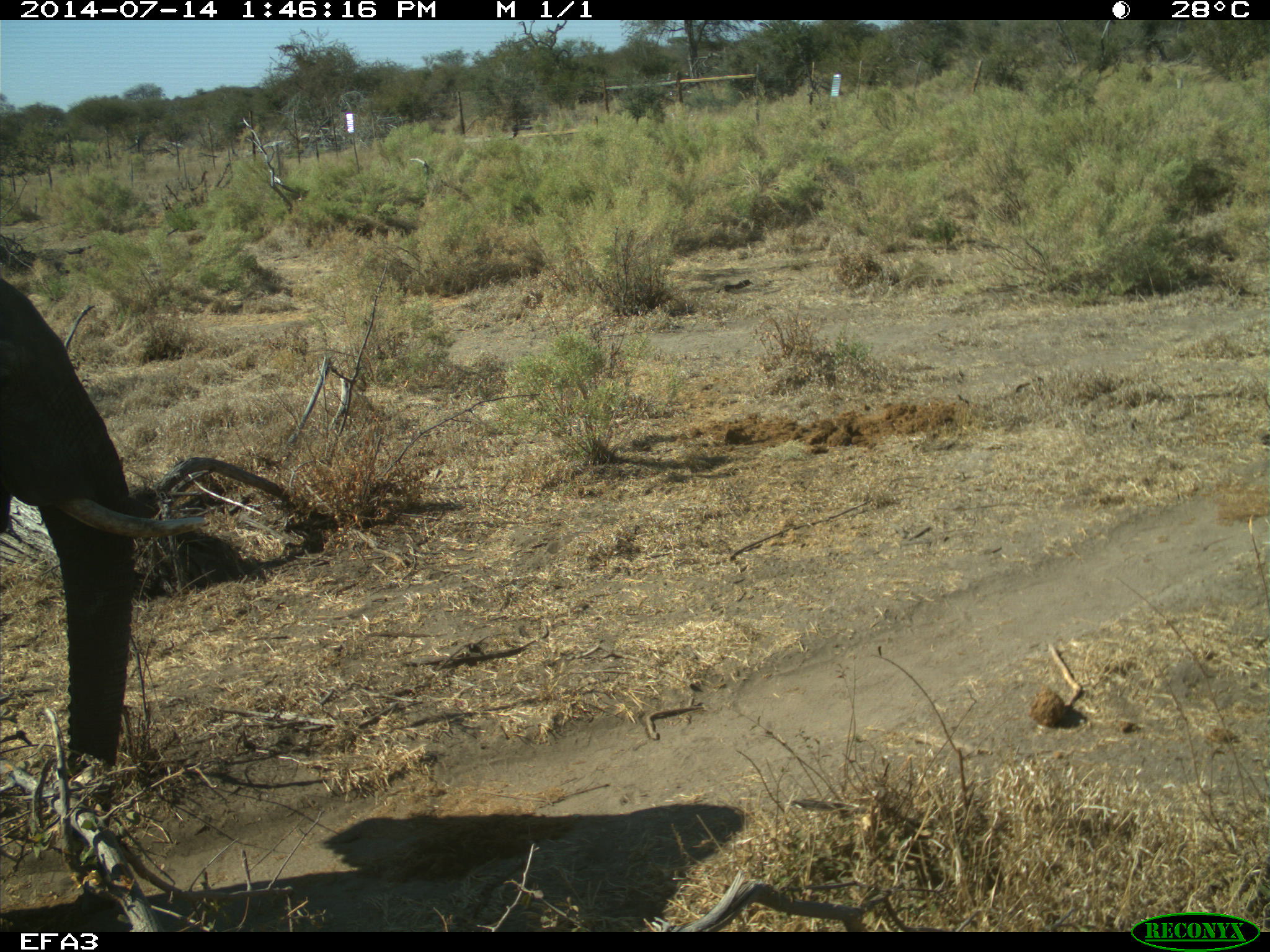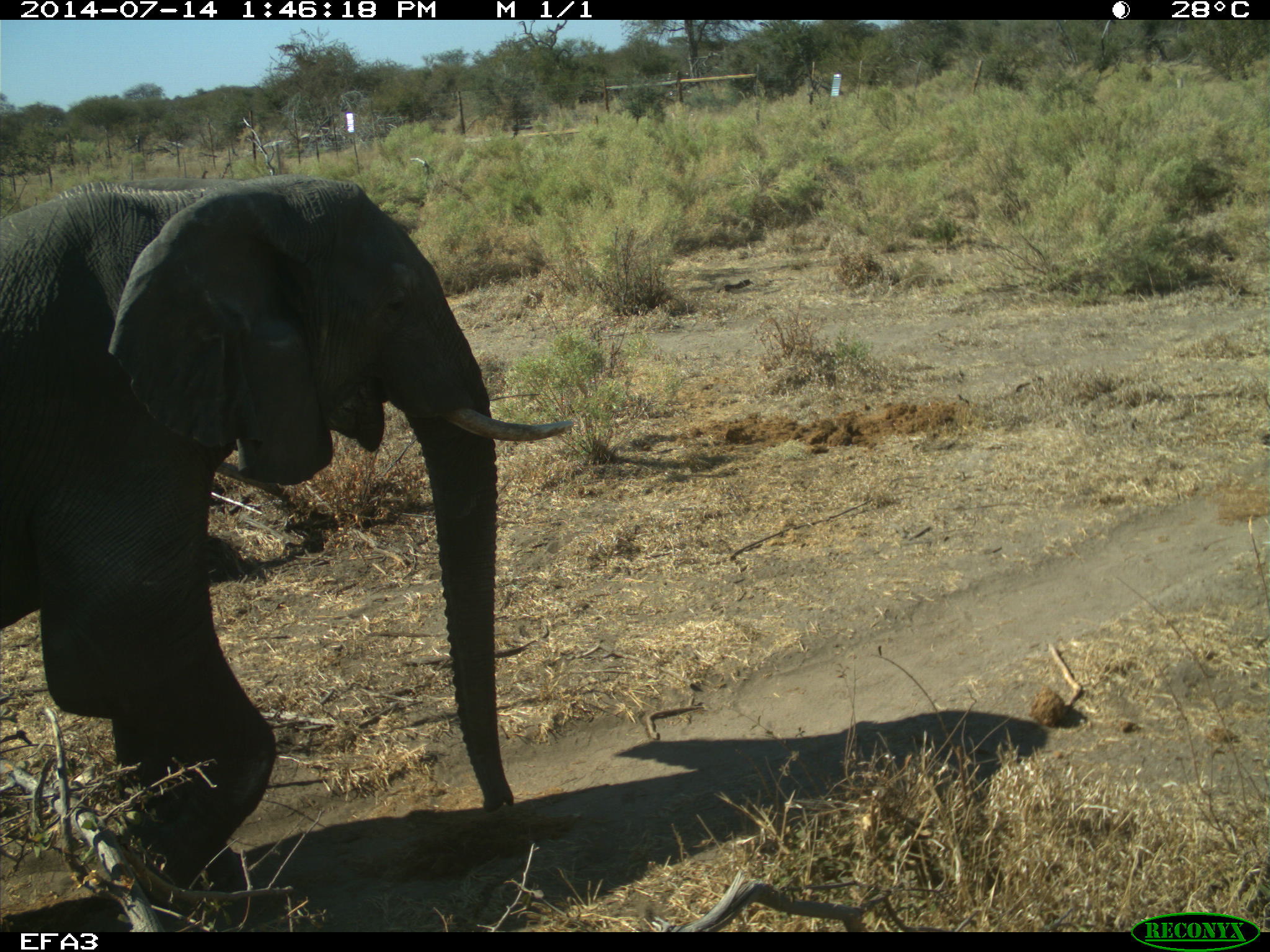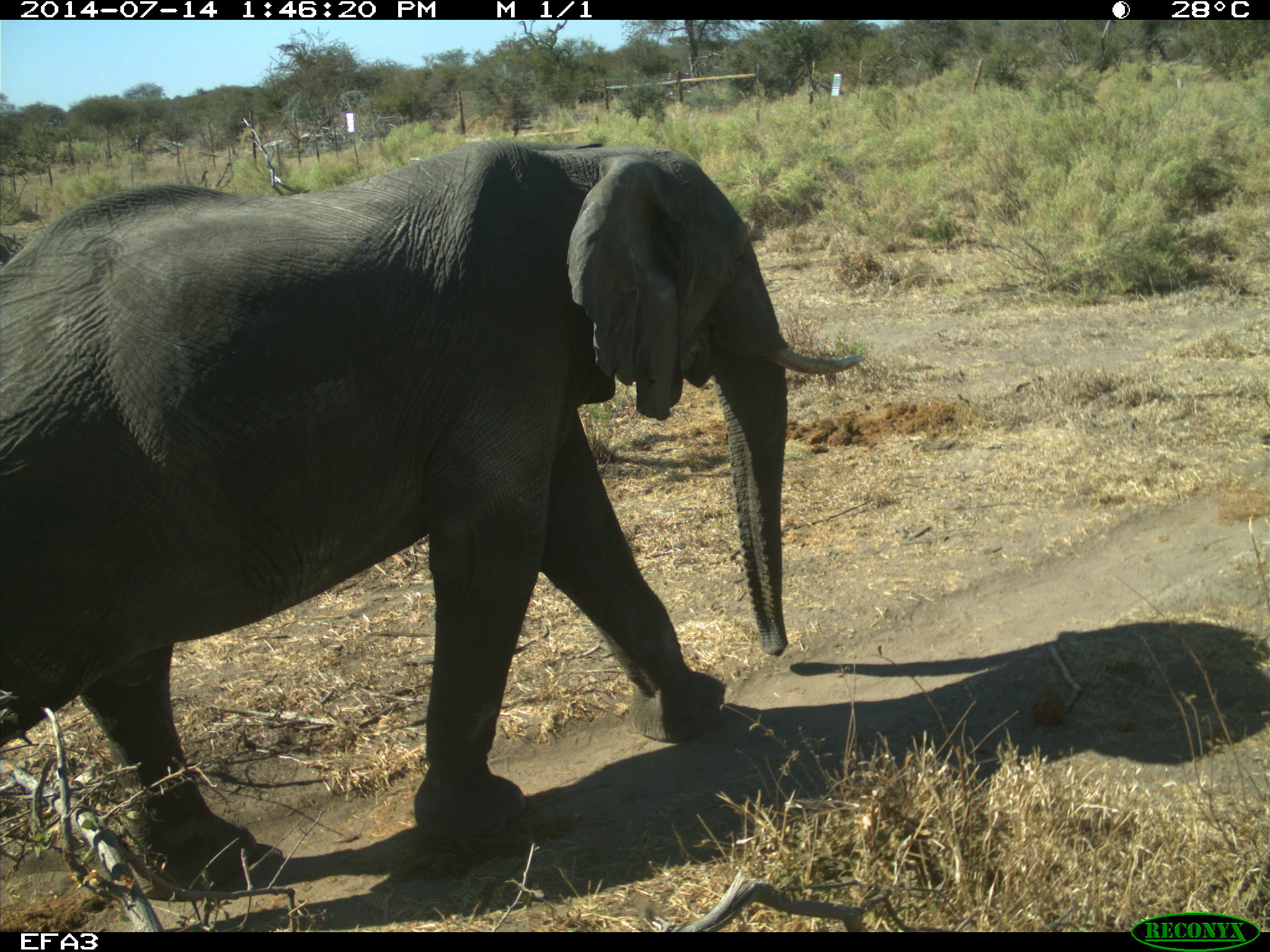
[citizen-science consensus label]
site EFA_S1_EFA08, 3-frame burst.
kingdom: Animalia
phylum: Chordata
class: Mammalia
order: Proboscidea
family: Elephantidae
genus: Loxodonta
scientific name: Loxodonta africana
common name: african bush elephant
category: elephant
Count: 1.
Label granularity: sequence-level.